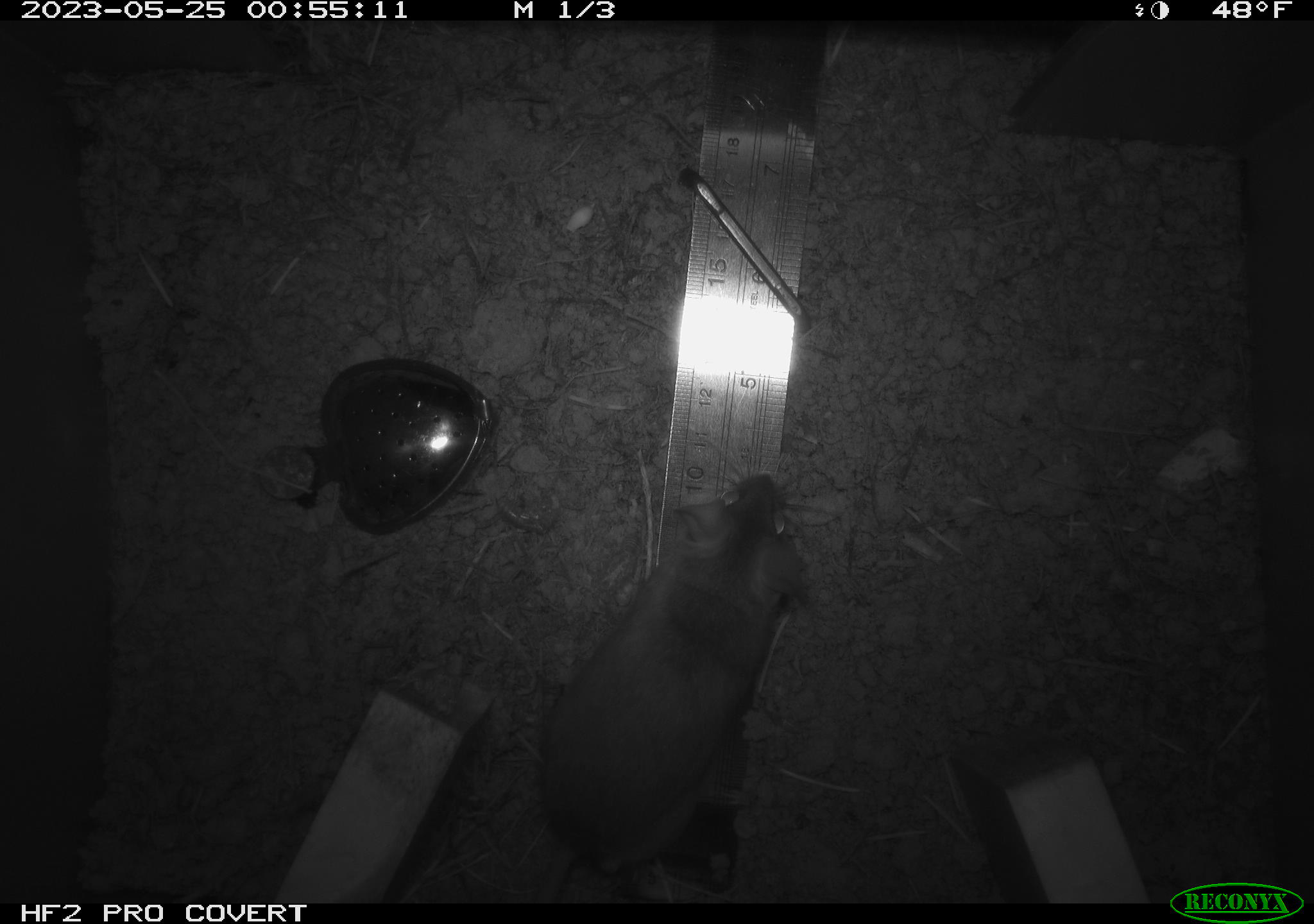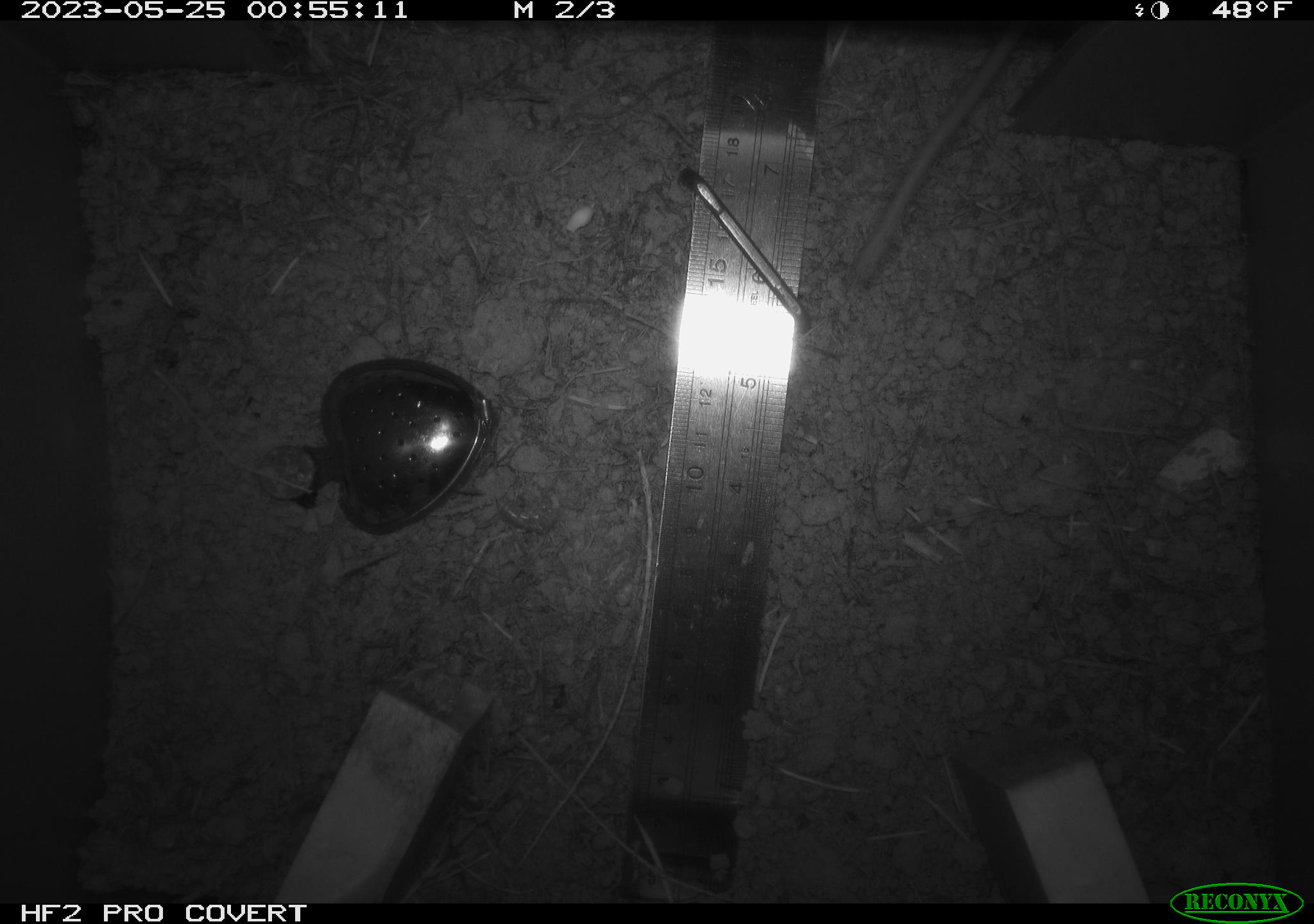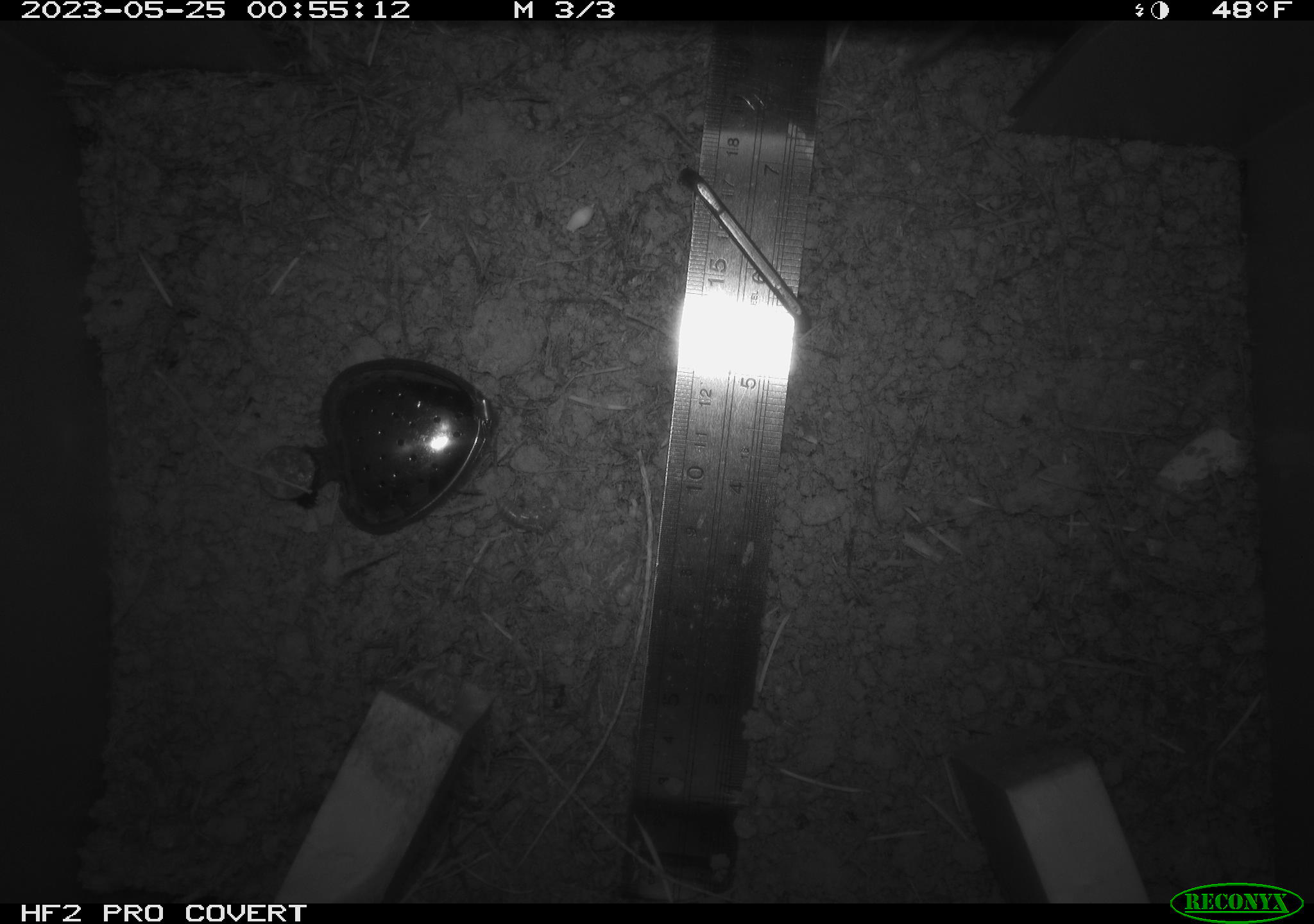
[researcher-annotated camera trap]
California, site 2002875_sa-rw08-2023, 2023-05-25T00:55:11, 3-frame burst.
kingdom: Animalia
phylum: Chordata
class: Mammalia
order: Rodentia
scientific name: Rodentia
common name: mouse species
Mouse species (Rodentia).